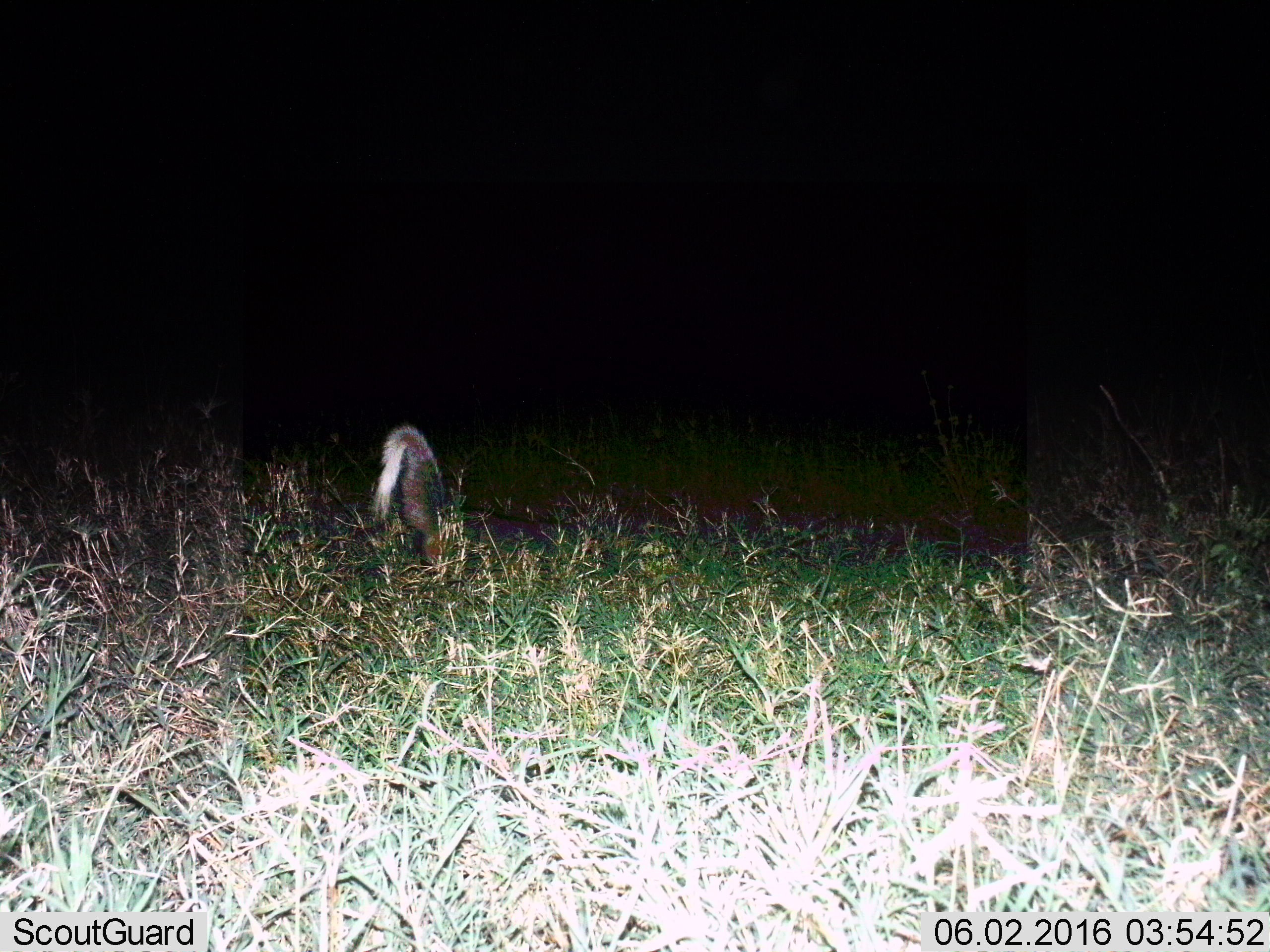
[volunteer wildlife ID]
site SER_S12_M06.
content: unidentified animal